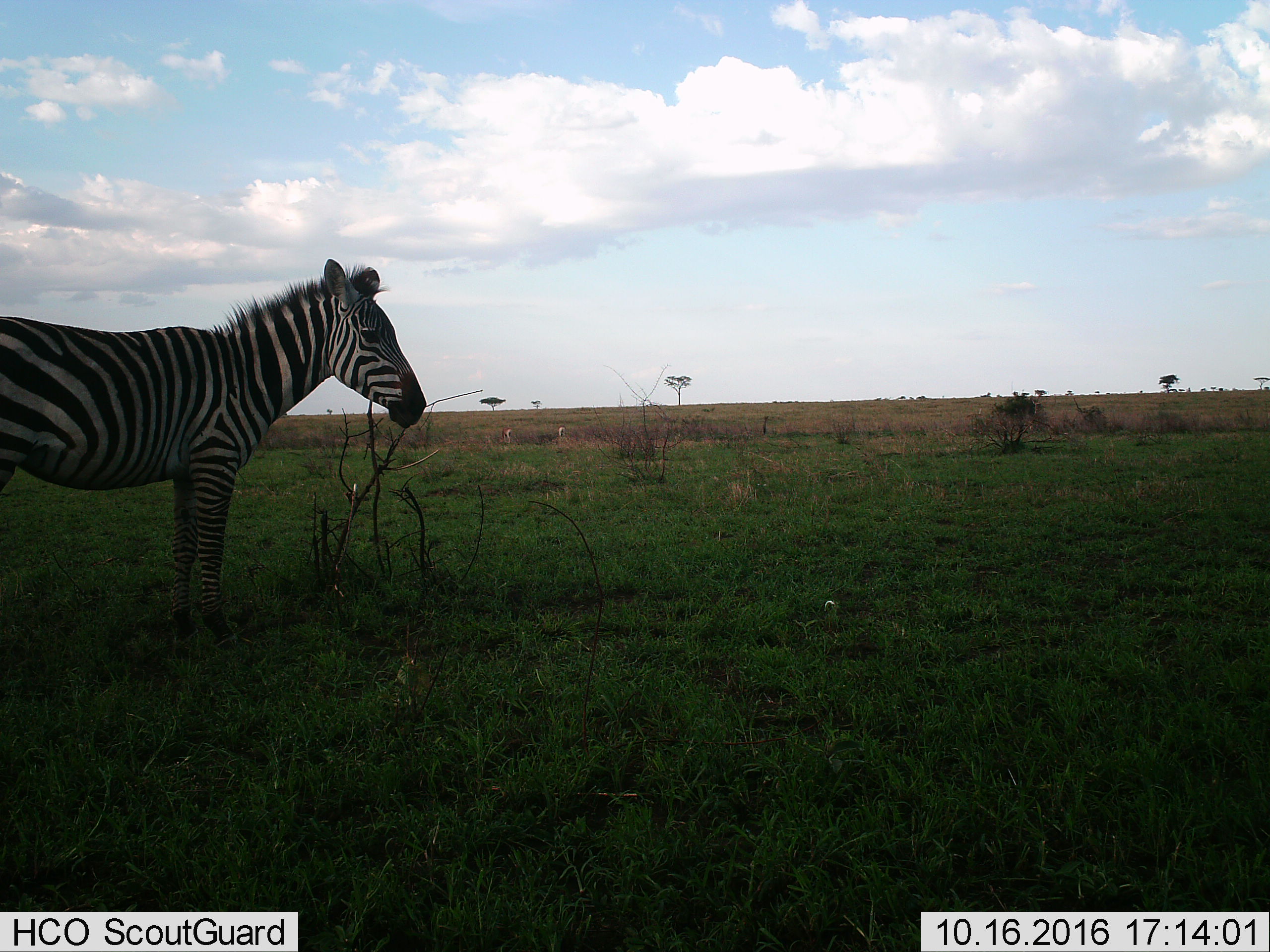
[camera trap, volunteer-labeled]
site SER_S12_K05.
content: unidentified animal